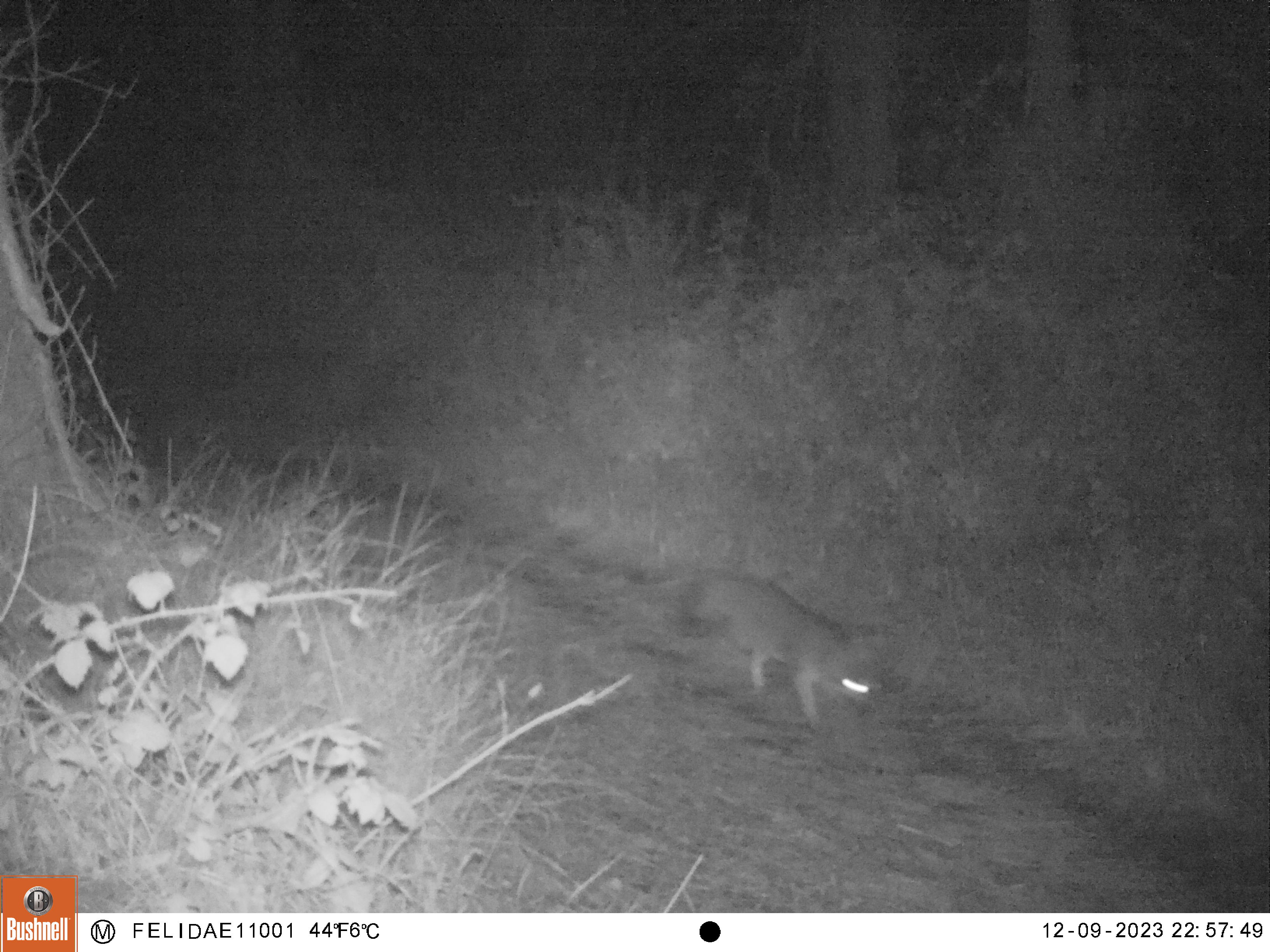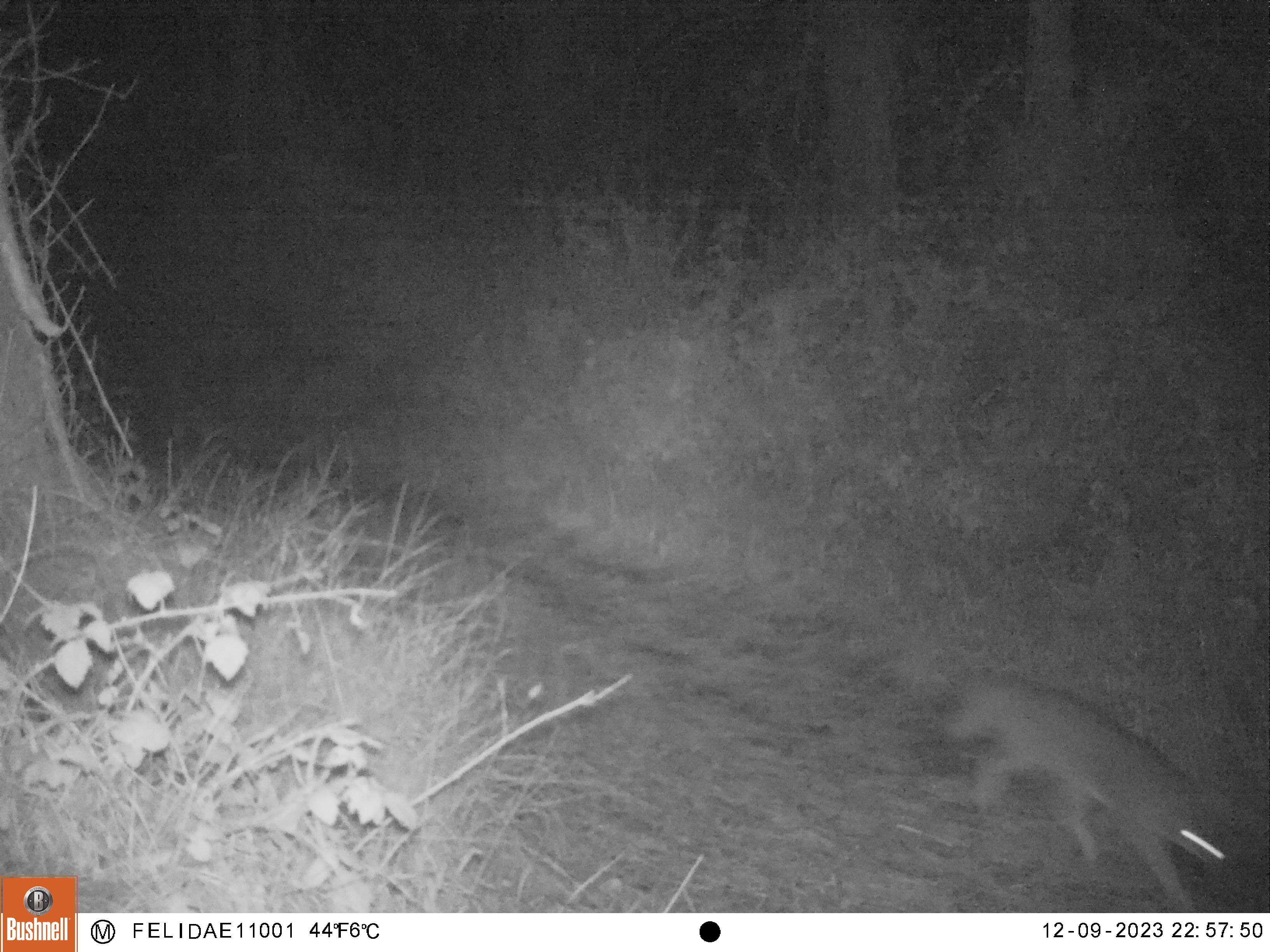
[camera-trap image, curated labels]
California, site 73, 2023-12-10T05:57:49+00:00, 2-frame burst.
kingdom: Animalia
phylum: Chordata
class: Mammalia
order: Carnivora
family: Canidae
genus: Urocyon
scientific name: Urocyon cinereoargenteus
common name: gray fox